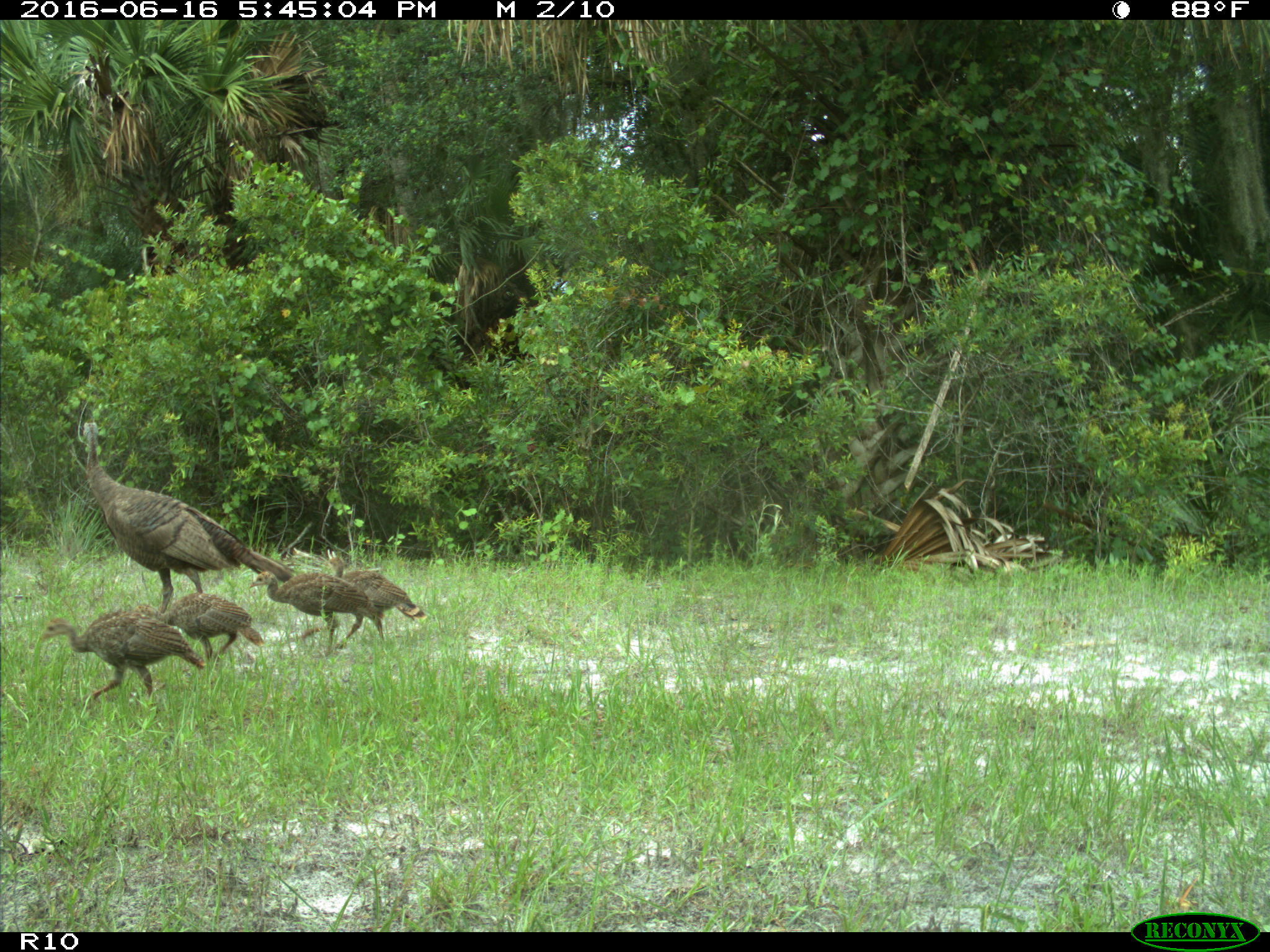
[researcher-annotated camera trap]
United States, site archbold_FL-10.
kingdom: Animalia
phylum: Chordata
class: Aves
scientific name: Aves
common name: birds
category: unidentified bird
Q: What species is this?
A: Unidentified bird (birds) (Aves).